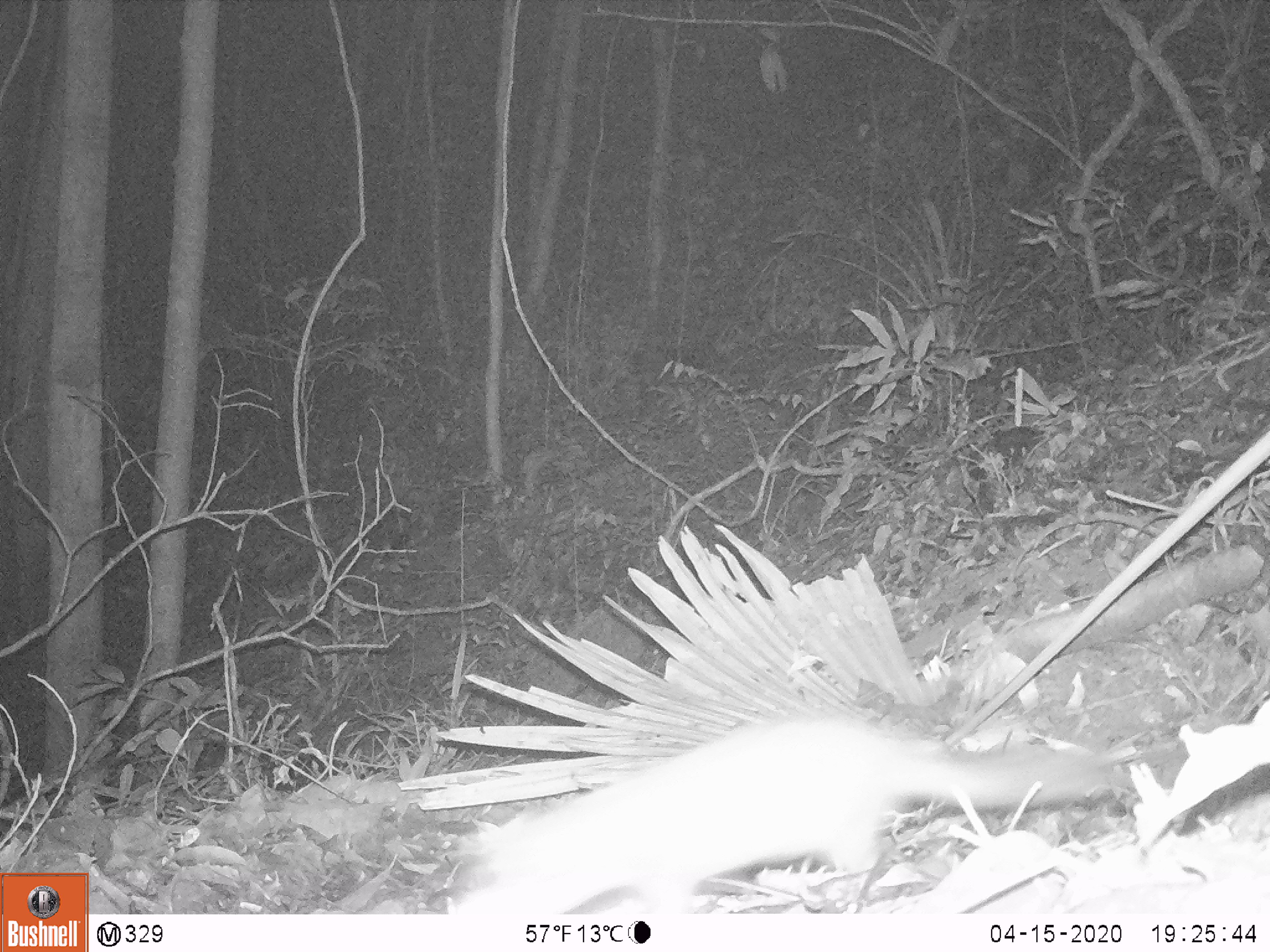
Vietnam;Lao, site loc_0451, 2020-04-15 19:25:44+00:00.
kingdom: Animalia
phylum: Chordata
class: Mammalia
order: Carnivora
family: Mustelidae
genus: Melogale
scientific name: Melogale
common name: ferret badger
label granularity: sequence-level